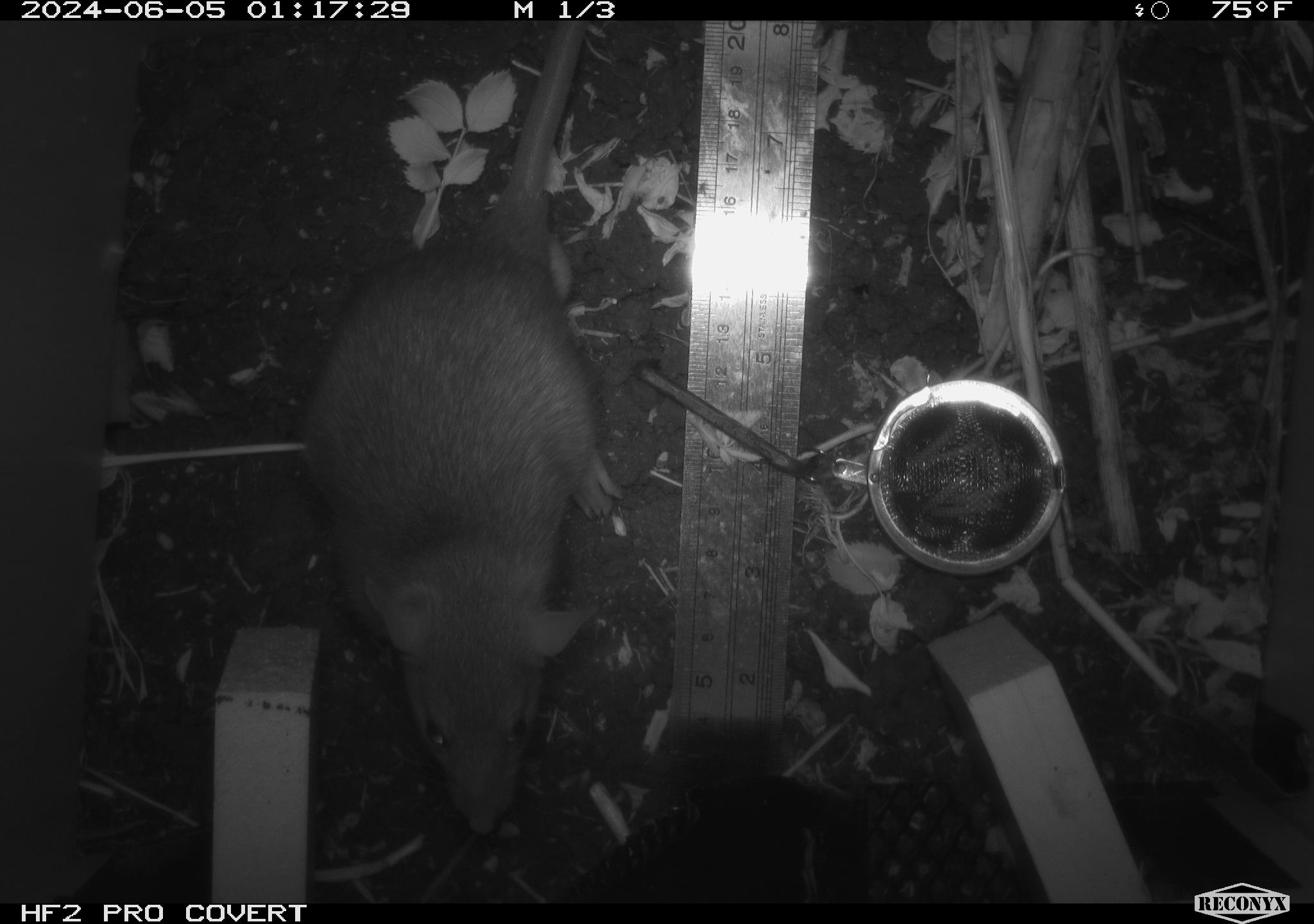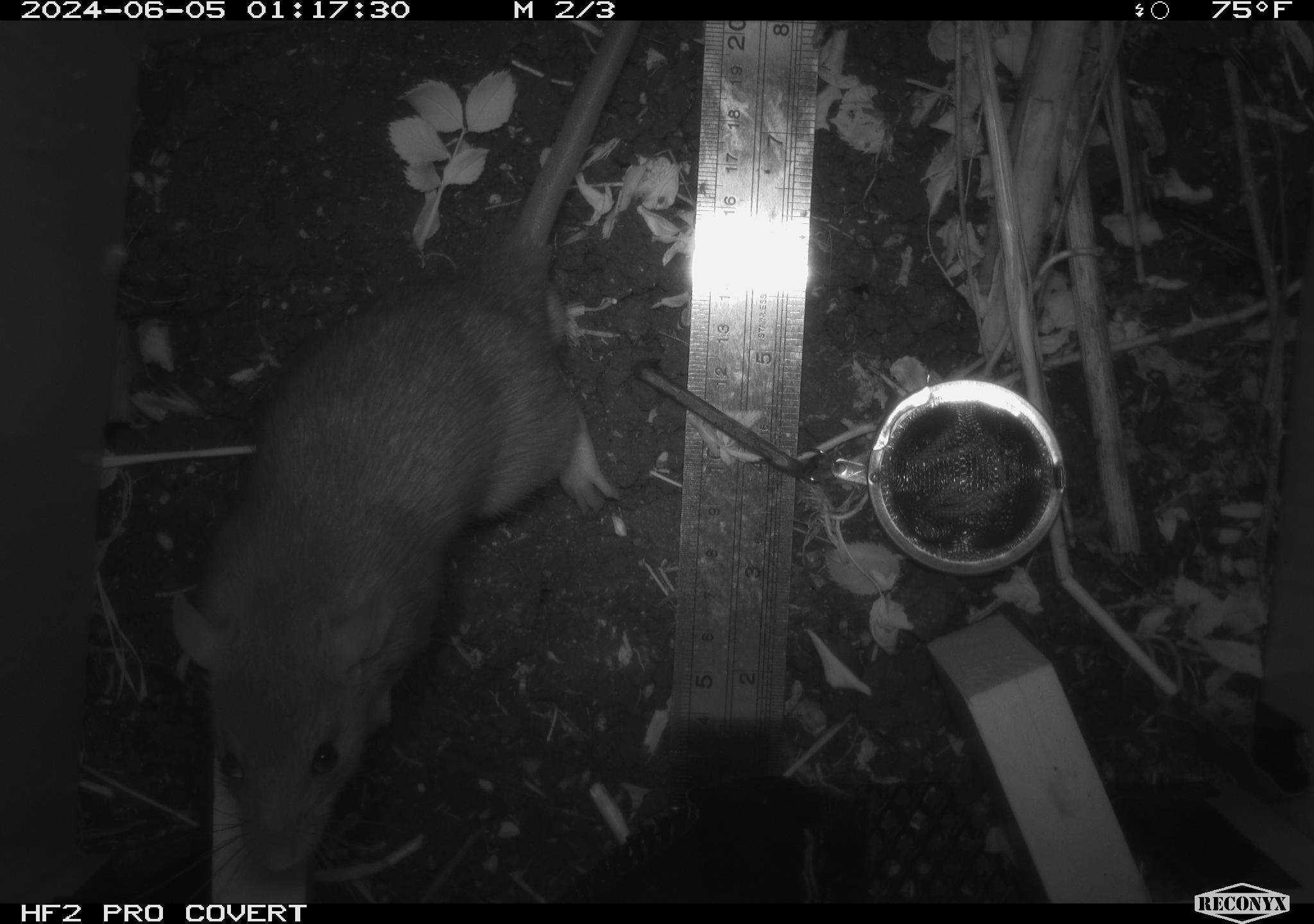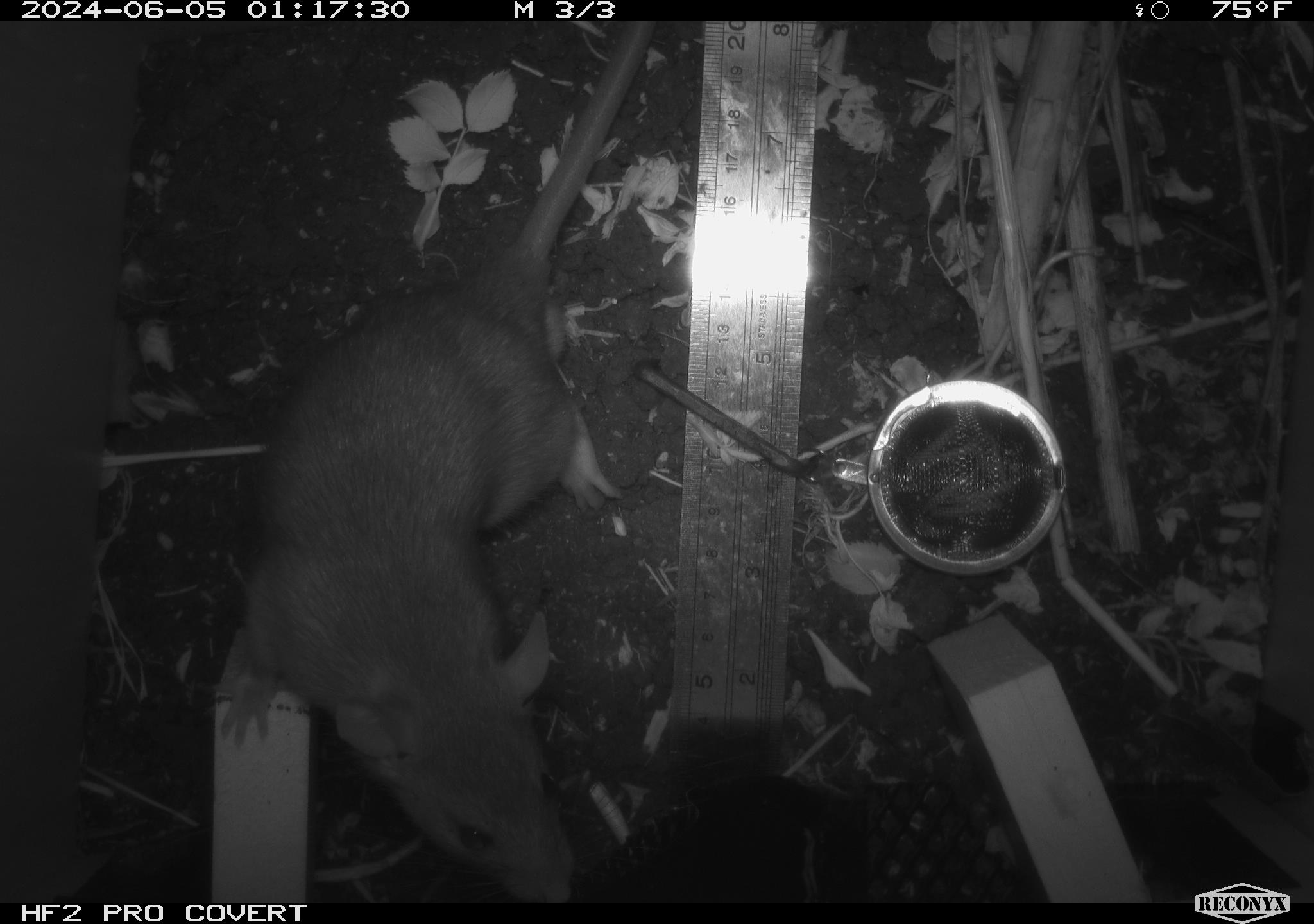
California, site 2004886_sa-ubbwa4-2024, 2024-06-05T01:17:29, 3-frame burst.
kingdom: Animalia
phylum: Chordata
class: Mammalia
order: Rodentia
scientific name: Rodentia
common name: woodrat or rat or mouse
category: woodrat or rat or mouse species